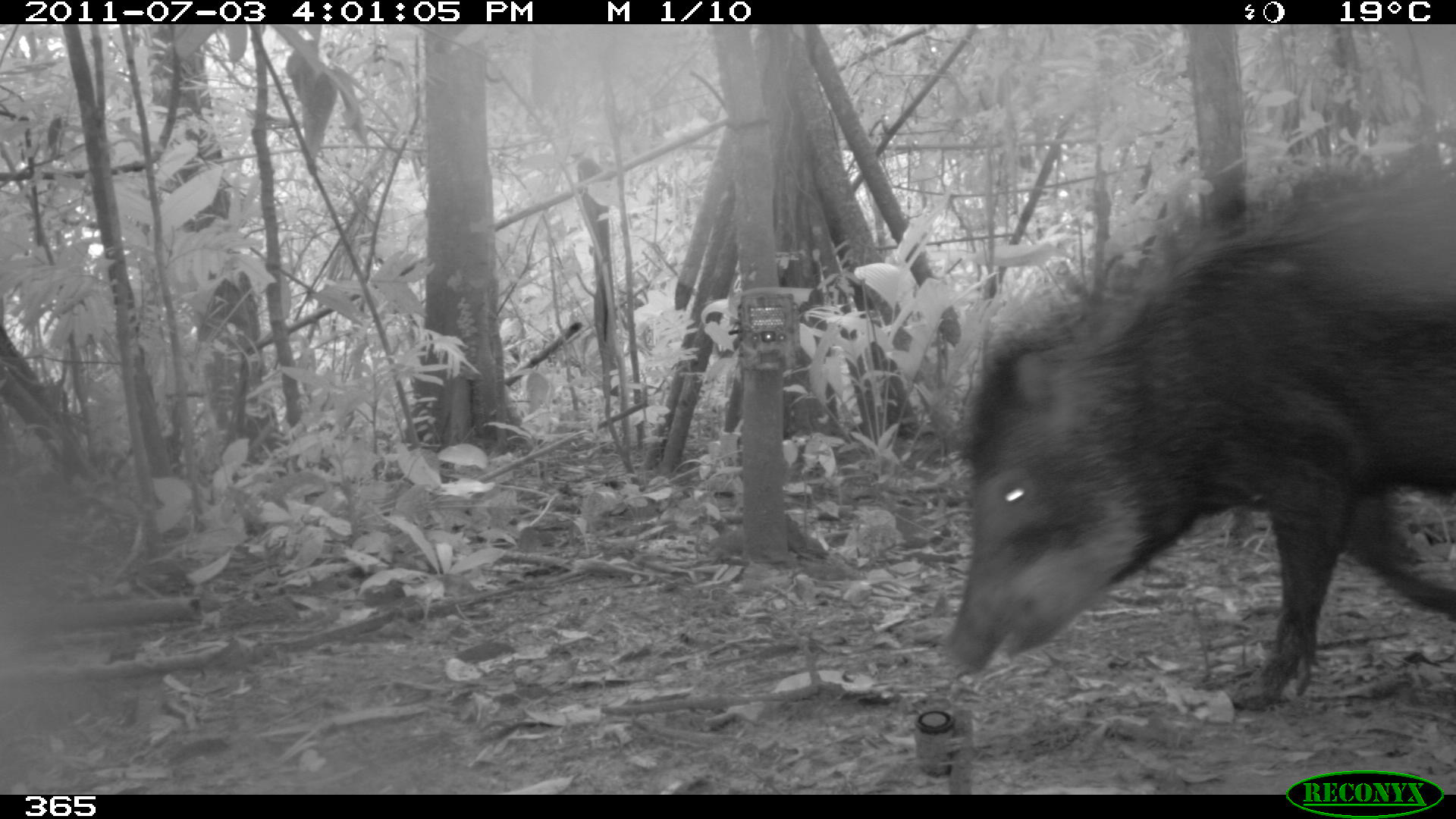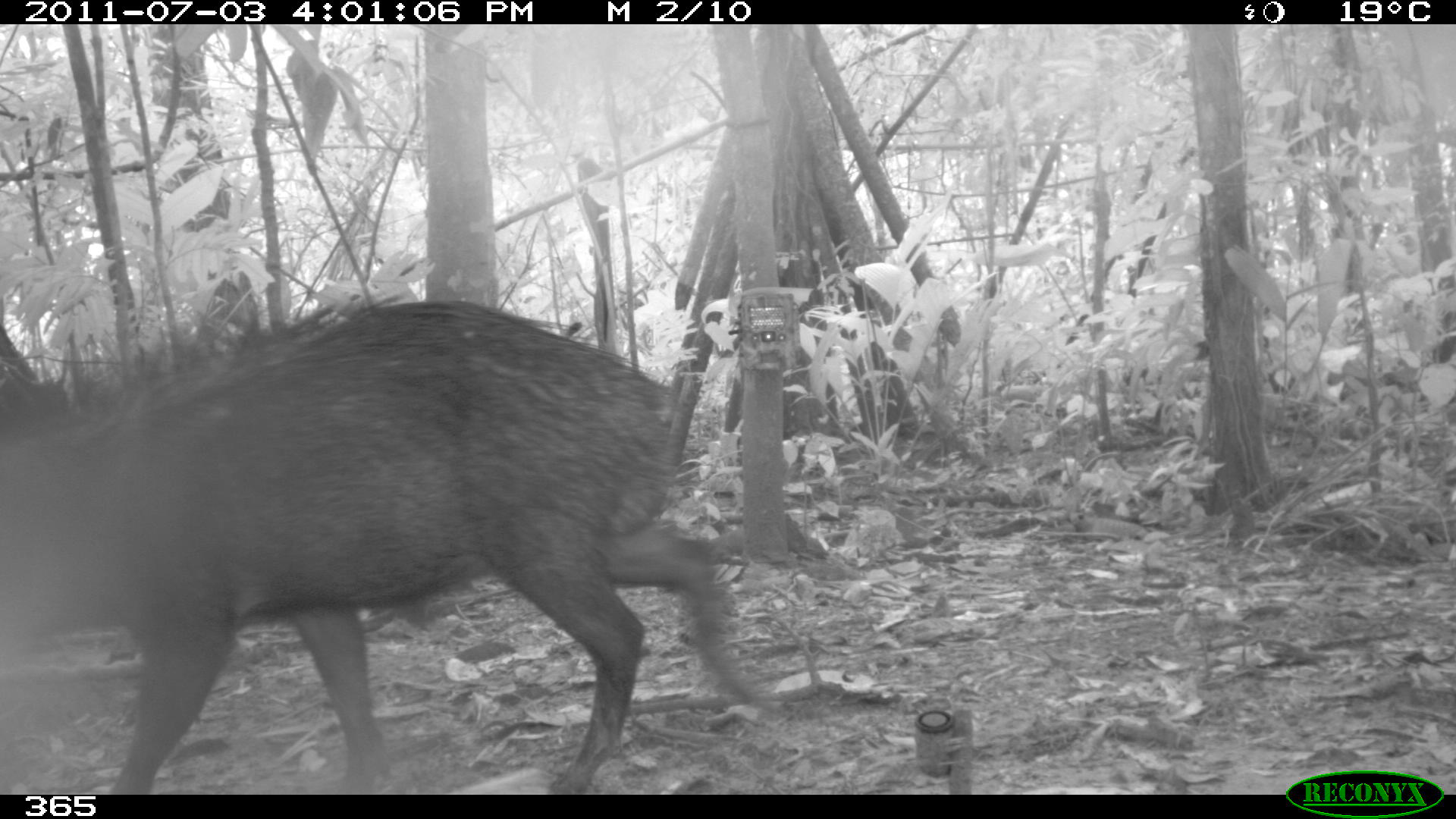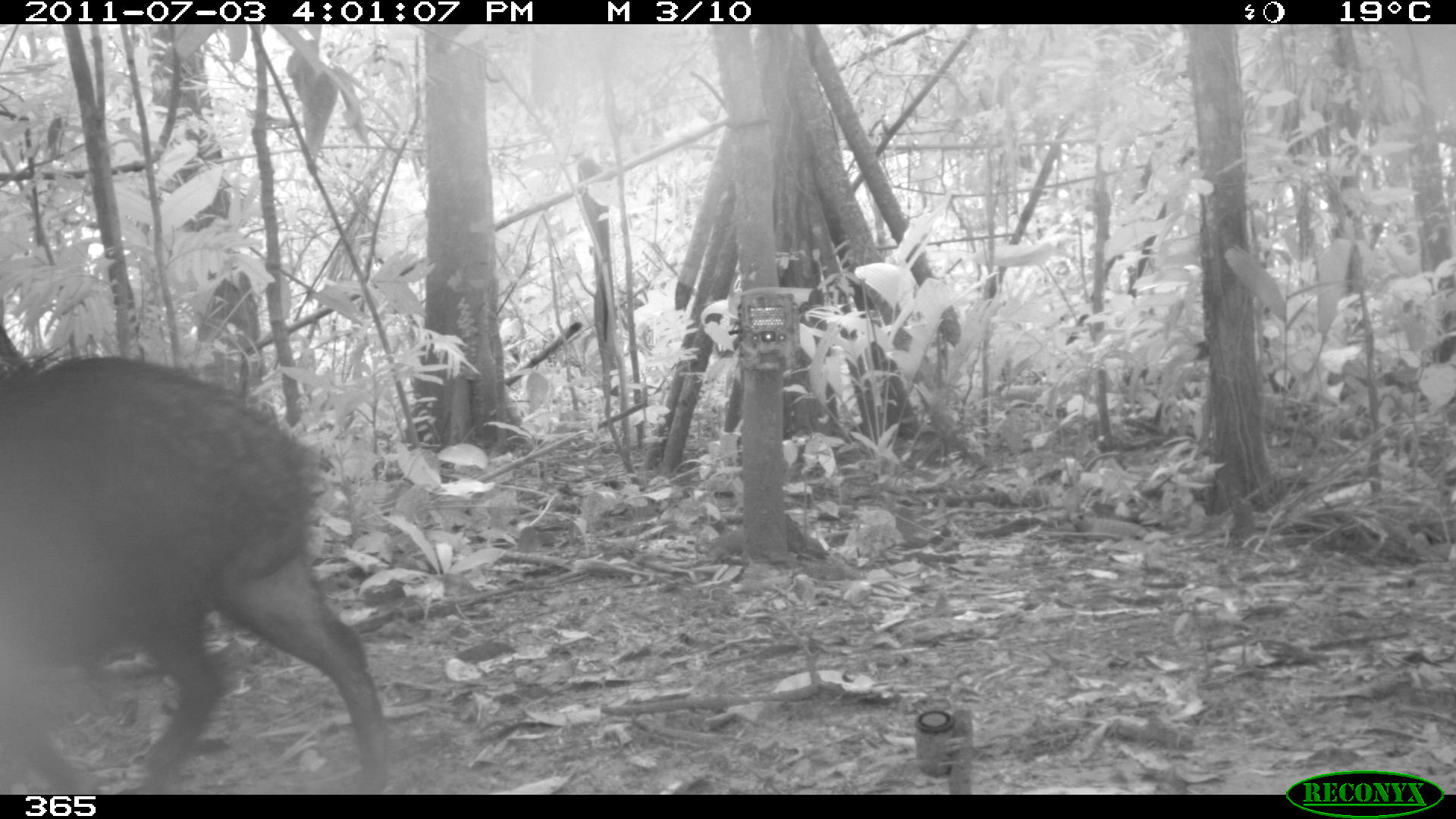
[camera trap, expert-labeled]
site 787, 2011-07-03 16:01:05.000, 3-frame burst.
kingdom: Animalia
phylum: Chordata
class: Mammalia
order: Artiodactyla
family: Tayassuidae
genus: Tayassu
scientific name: Tayassu pecari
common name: white-lipped peccary